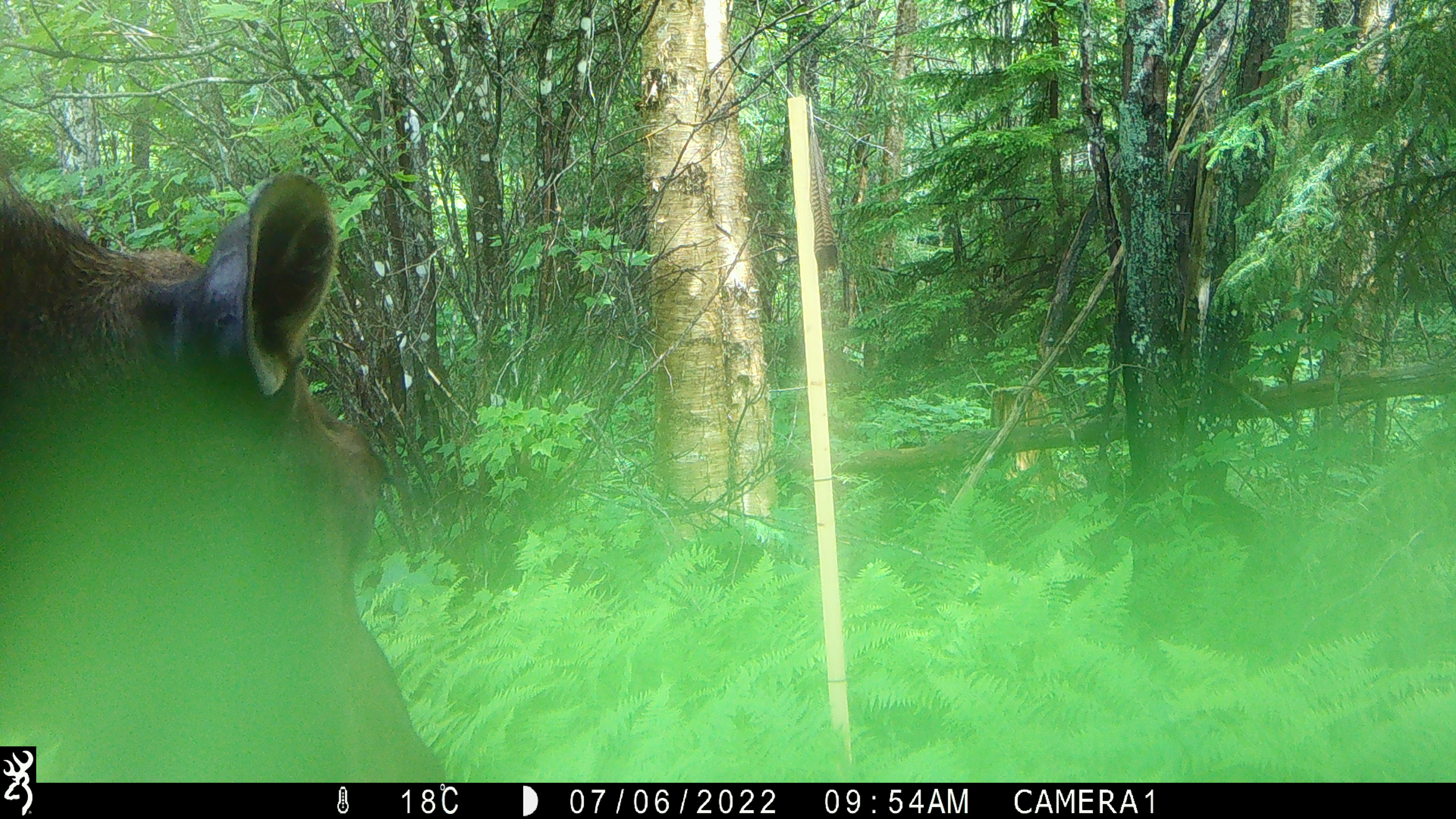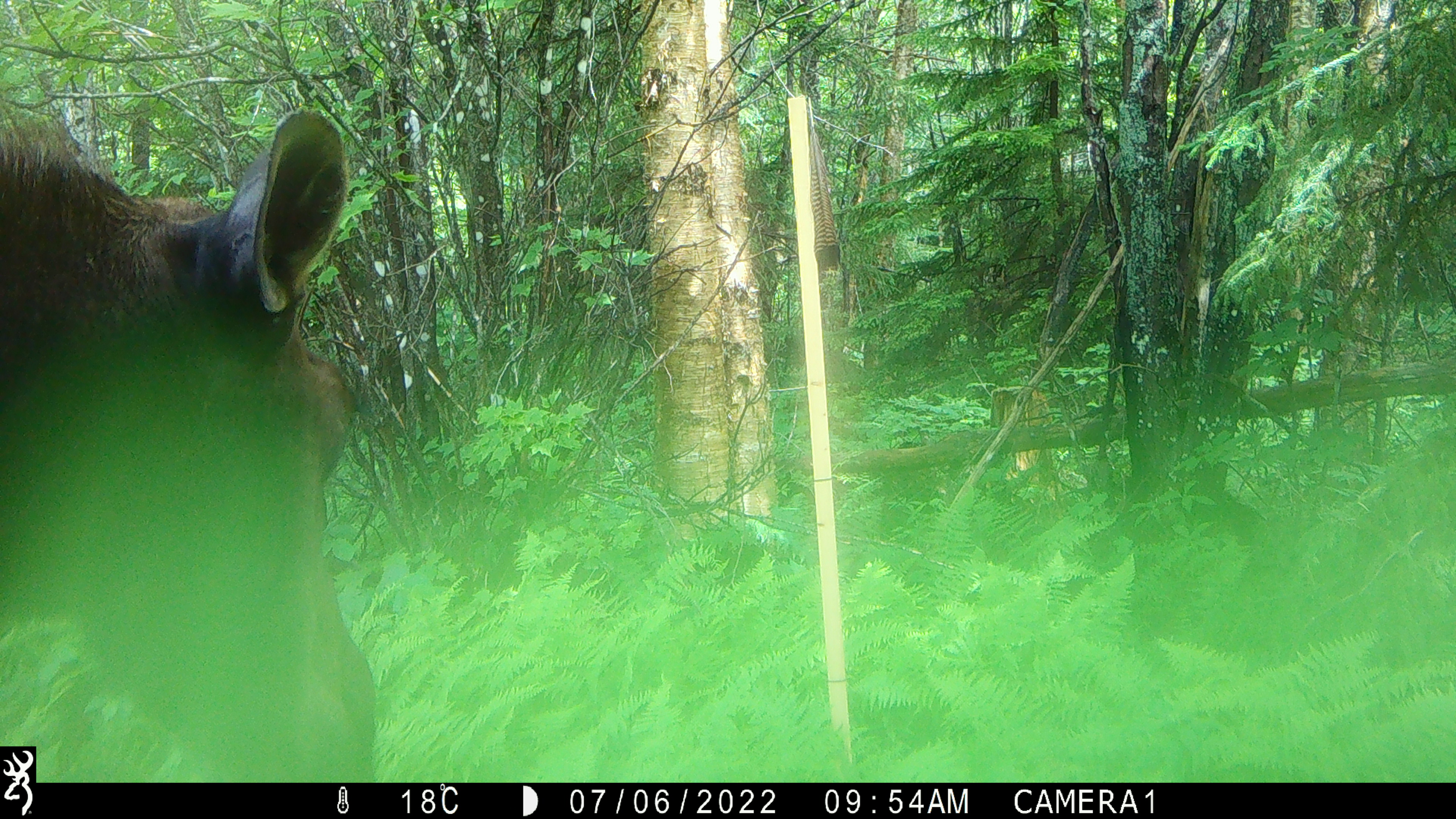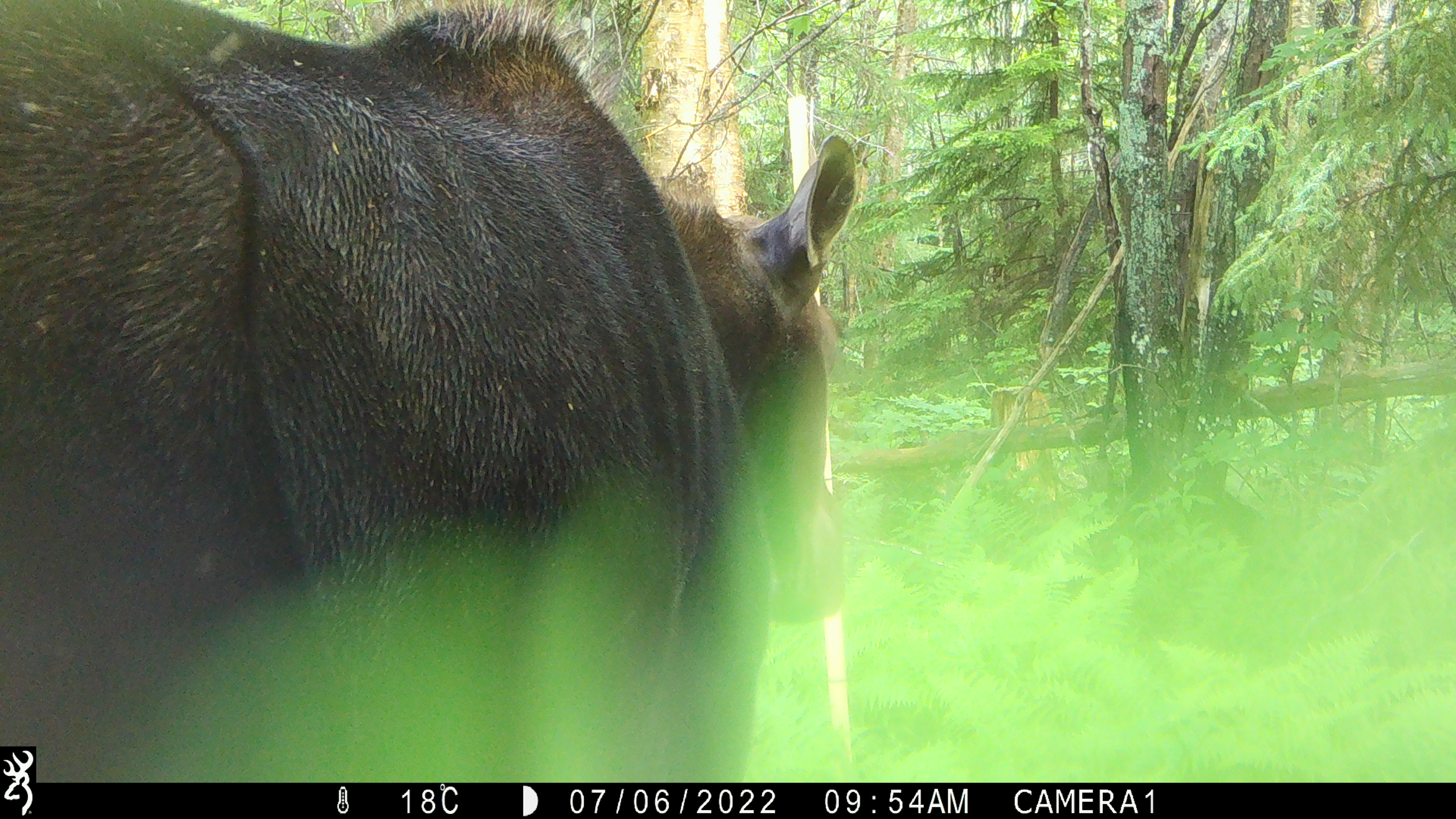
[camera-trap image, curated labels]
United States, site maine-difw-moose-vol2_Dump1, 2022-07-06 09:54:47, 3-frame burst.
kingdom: Animalia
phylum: Chordata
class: Mammalia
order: Artiodactyla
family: Cervidae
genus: Alces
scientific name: Alces alces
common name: moose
Moose (Alces alces).